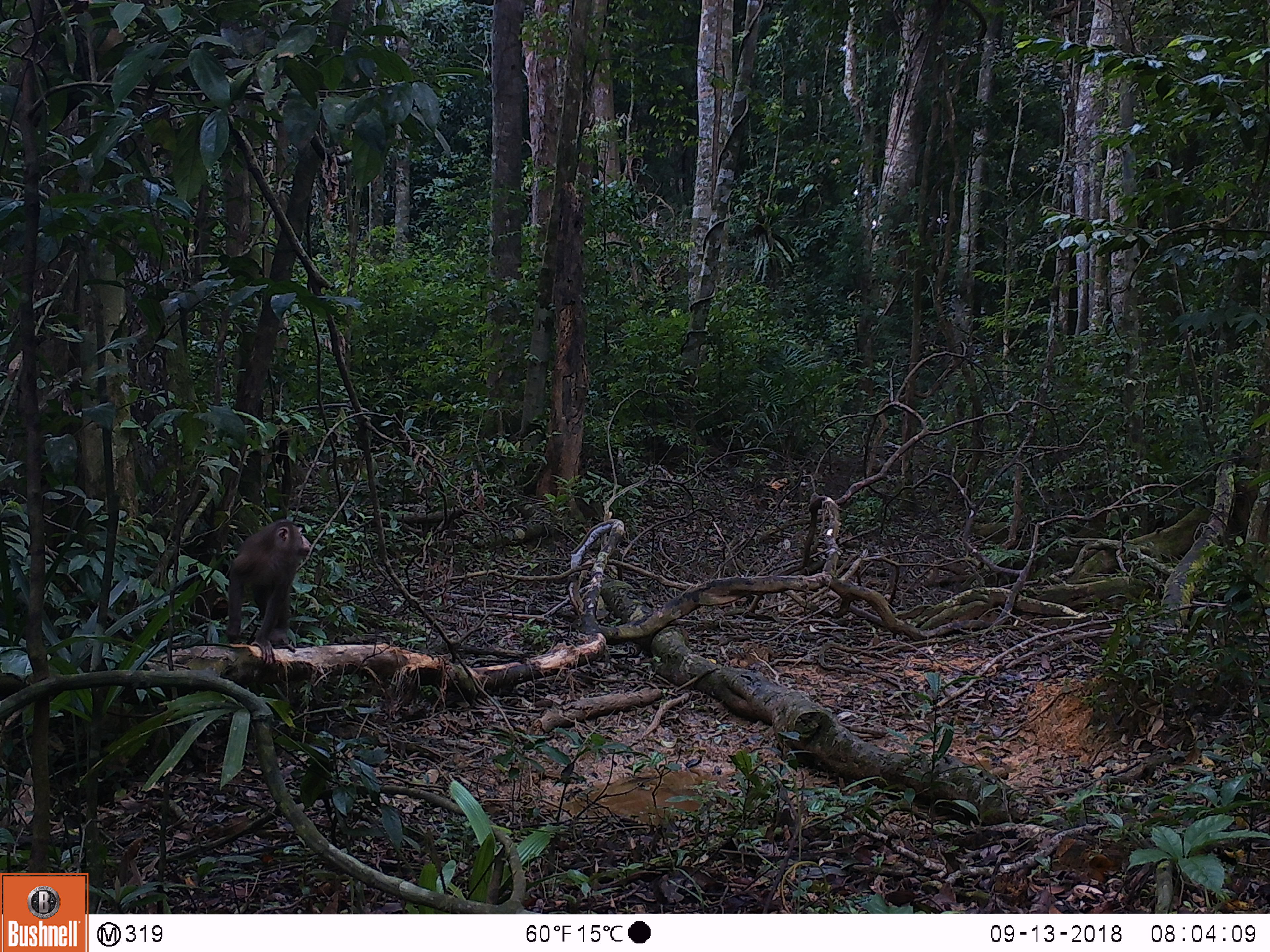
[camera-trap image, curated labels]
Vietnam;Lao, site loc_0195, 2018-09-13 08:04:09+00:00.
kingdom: Animalia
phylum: Chordata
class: Mammalia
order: Primates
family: Cercopithecidae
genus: Macaca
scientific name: Macaca nemestrina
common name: pig-tailed macaque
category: pig tailed macaque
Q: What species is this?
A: Pig tailed macaque (pig-tailed macaque) (Macaca nemestrina).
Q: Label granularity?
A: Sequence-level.